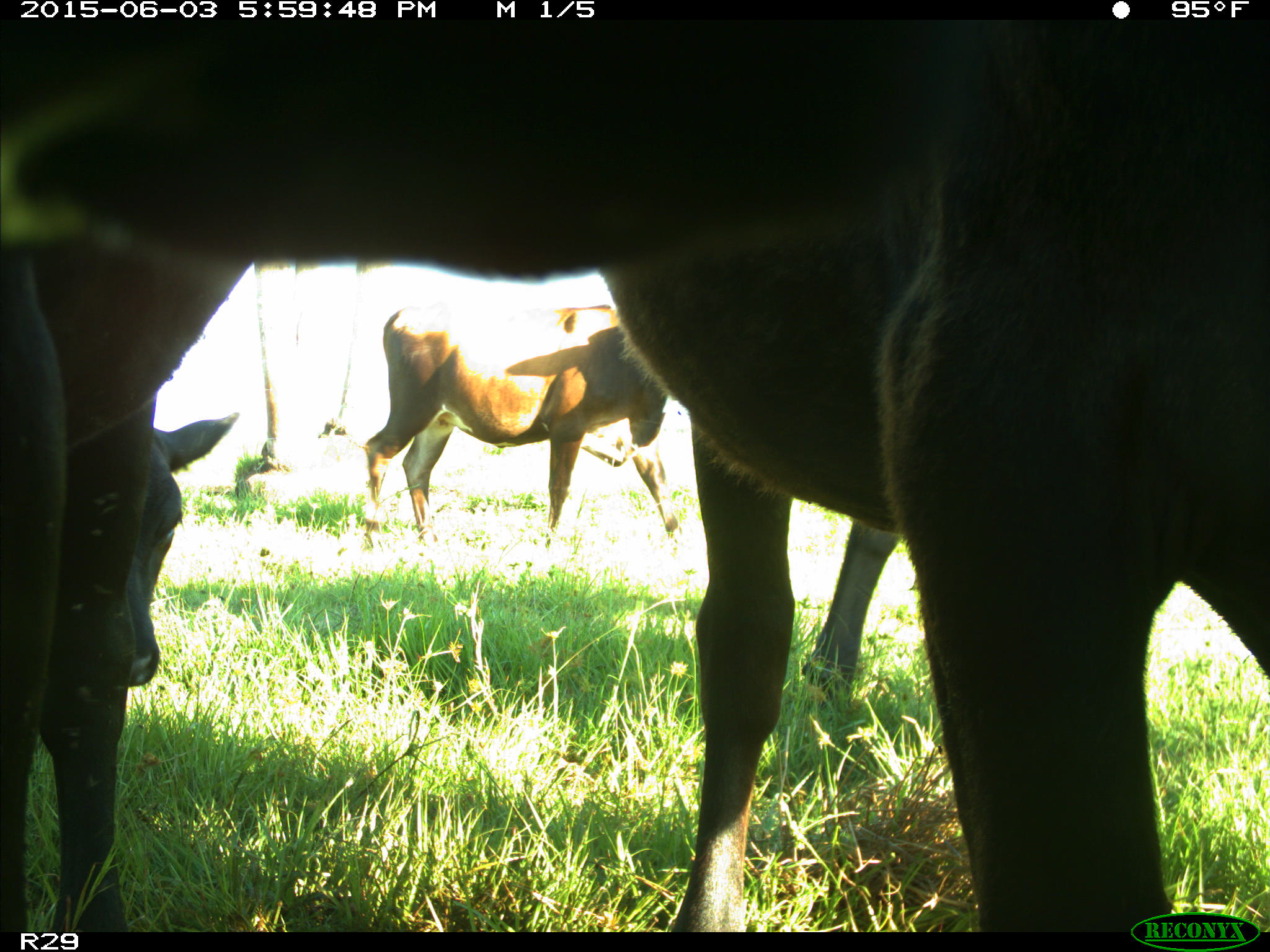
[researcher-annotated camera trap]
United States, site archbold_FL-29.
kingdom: Animalia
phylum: Chordata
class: Mammalia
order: Artiodactyla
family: Bovidae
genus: Bos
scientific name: Bos taurus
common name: domestic cow